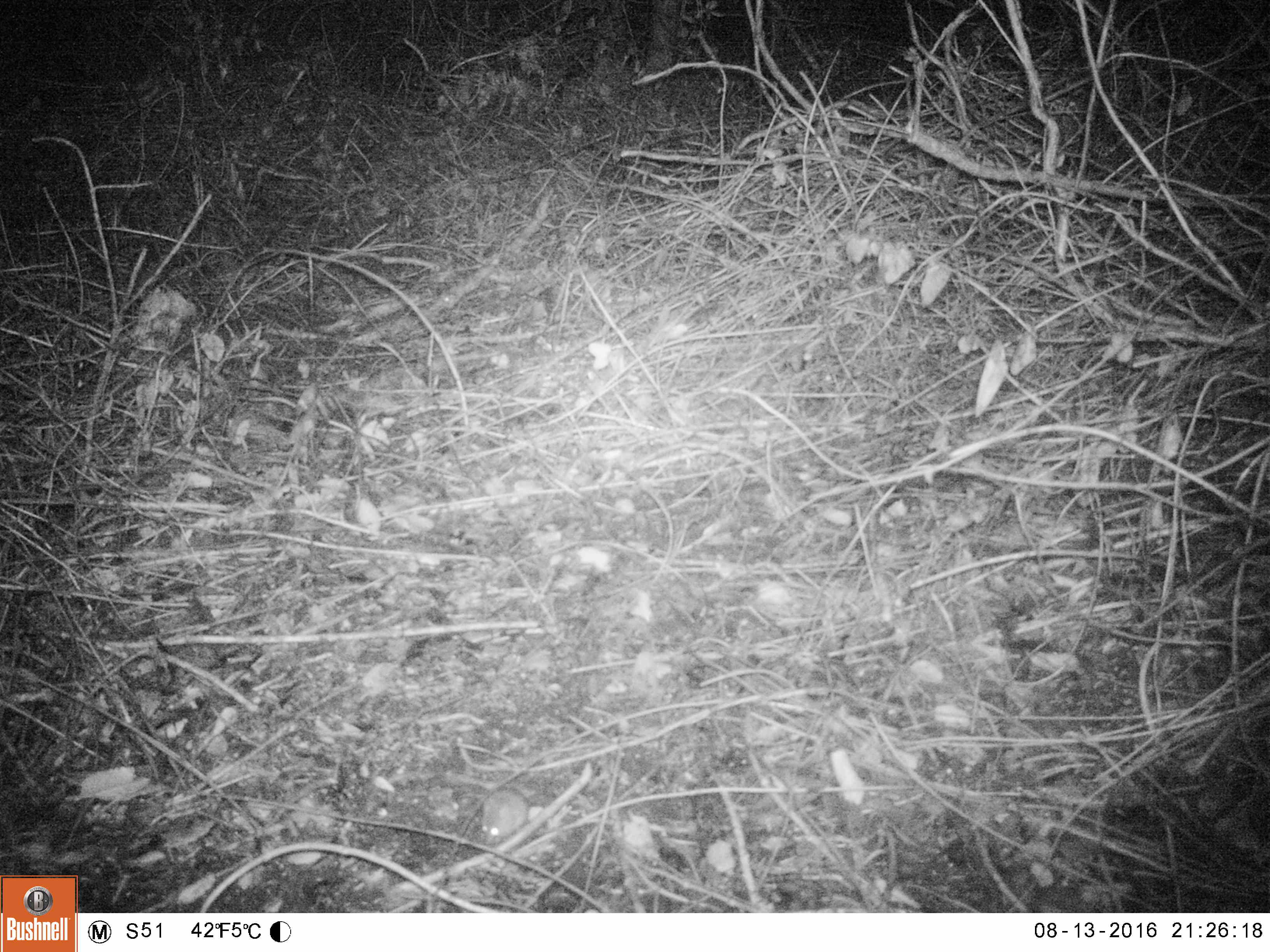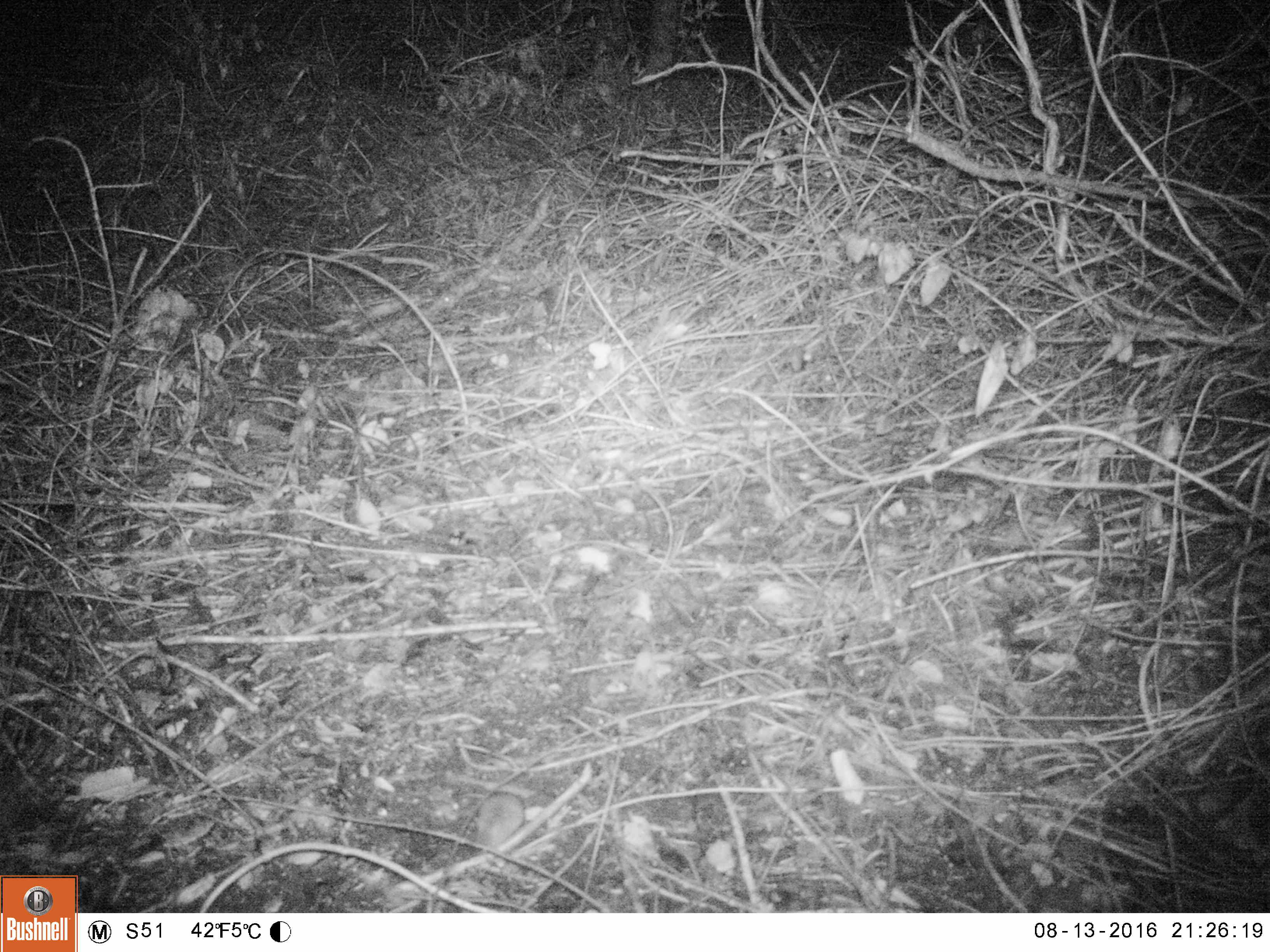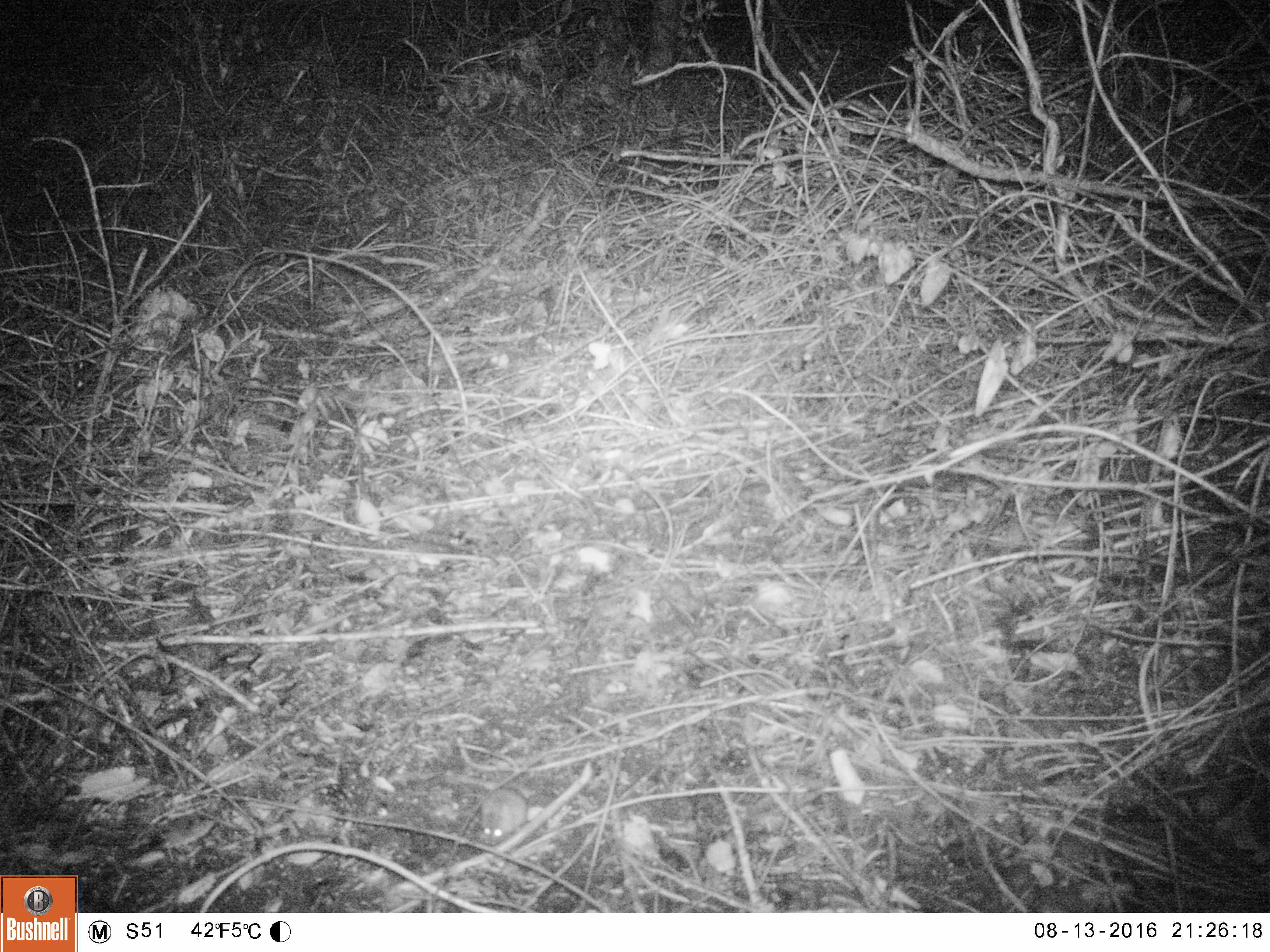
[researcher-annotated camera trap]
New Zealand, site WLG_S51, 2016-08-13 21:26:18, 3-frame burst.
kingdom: Animalia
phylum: Chordata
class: Mammalia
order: Rodentia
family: Muridae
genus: Mus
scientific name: Mus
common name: mouse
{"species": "mouse (Mus)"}